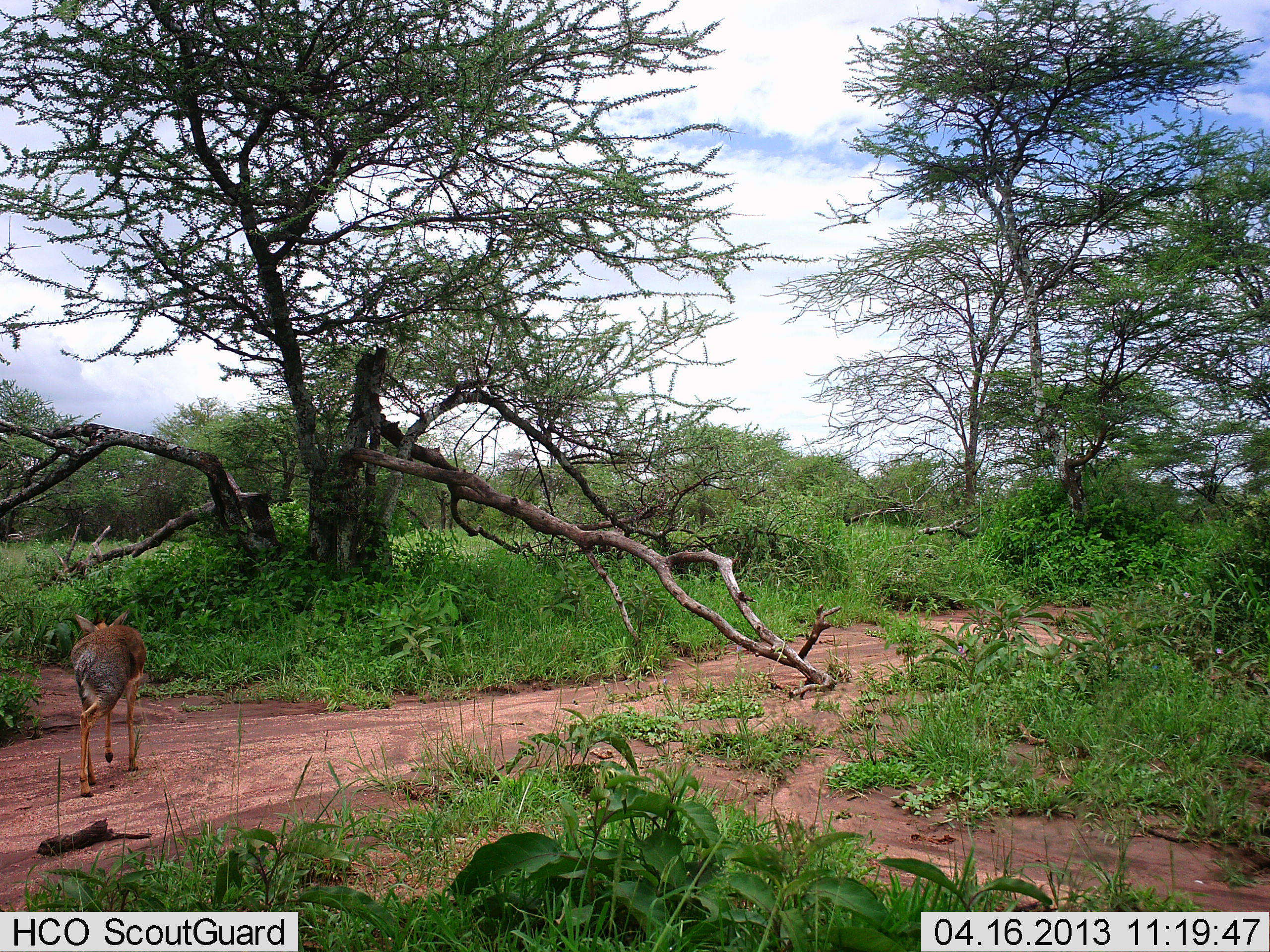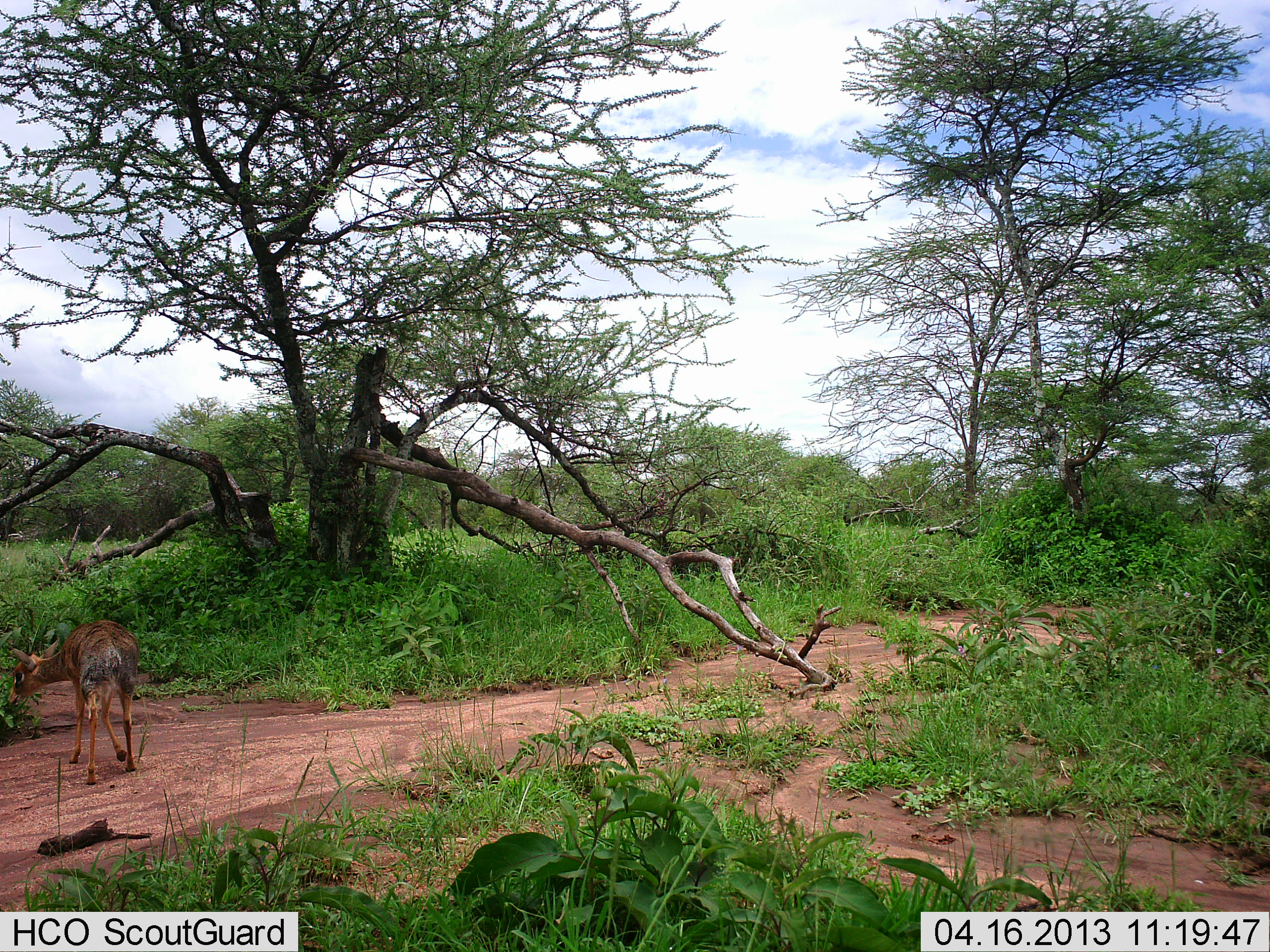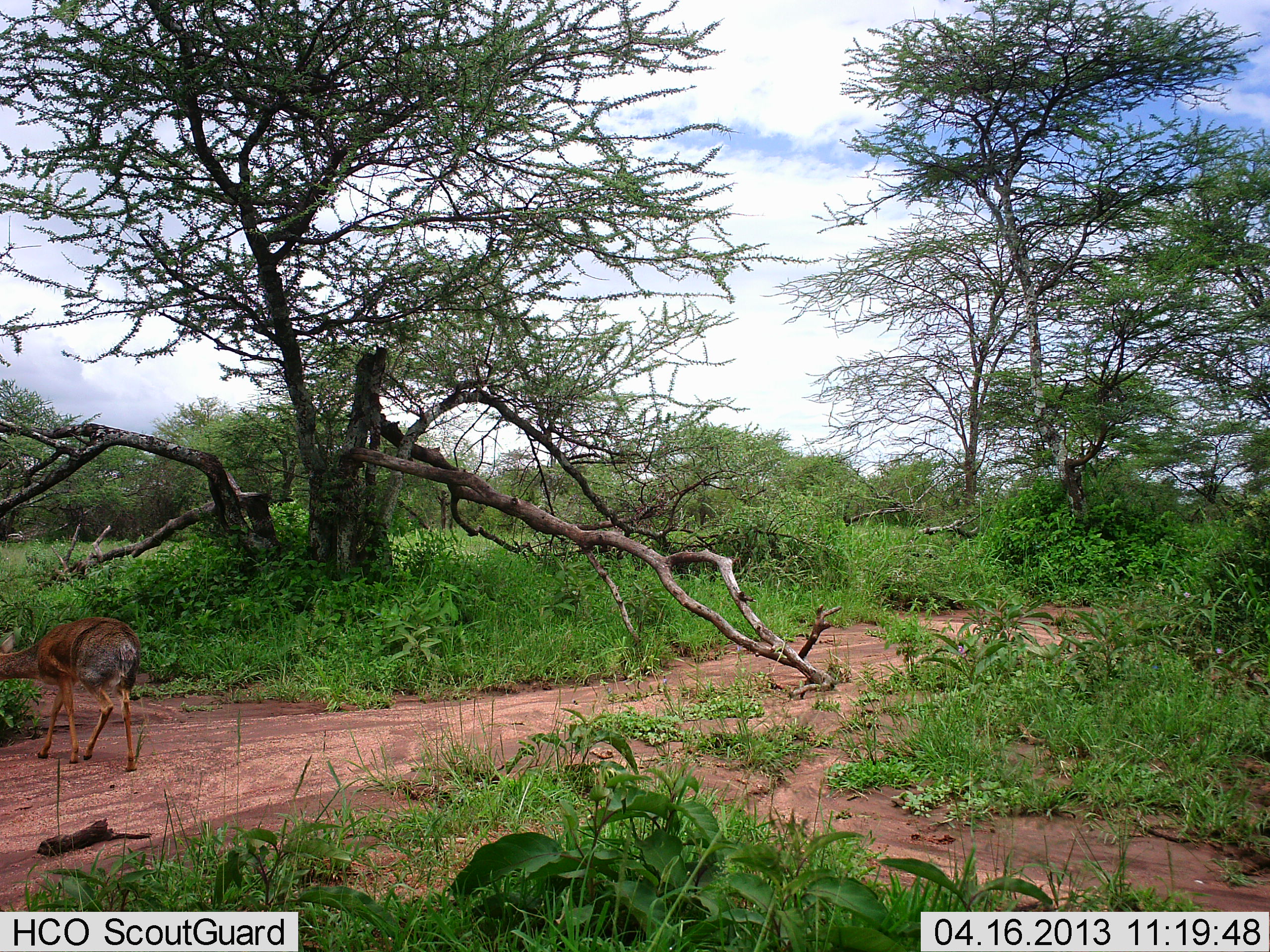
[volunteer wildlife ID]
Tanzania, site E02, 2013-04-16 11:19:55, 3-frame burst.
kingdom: Animalia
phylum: Chordata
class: Mammalia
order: Artiodactyla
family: Bovidae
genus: Madoqua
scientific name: Madoqua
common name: dikdik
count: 1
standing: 30%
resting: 0%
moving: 70%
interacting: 0%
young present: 0%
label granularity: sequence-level